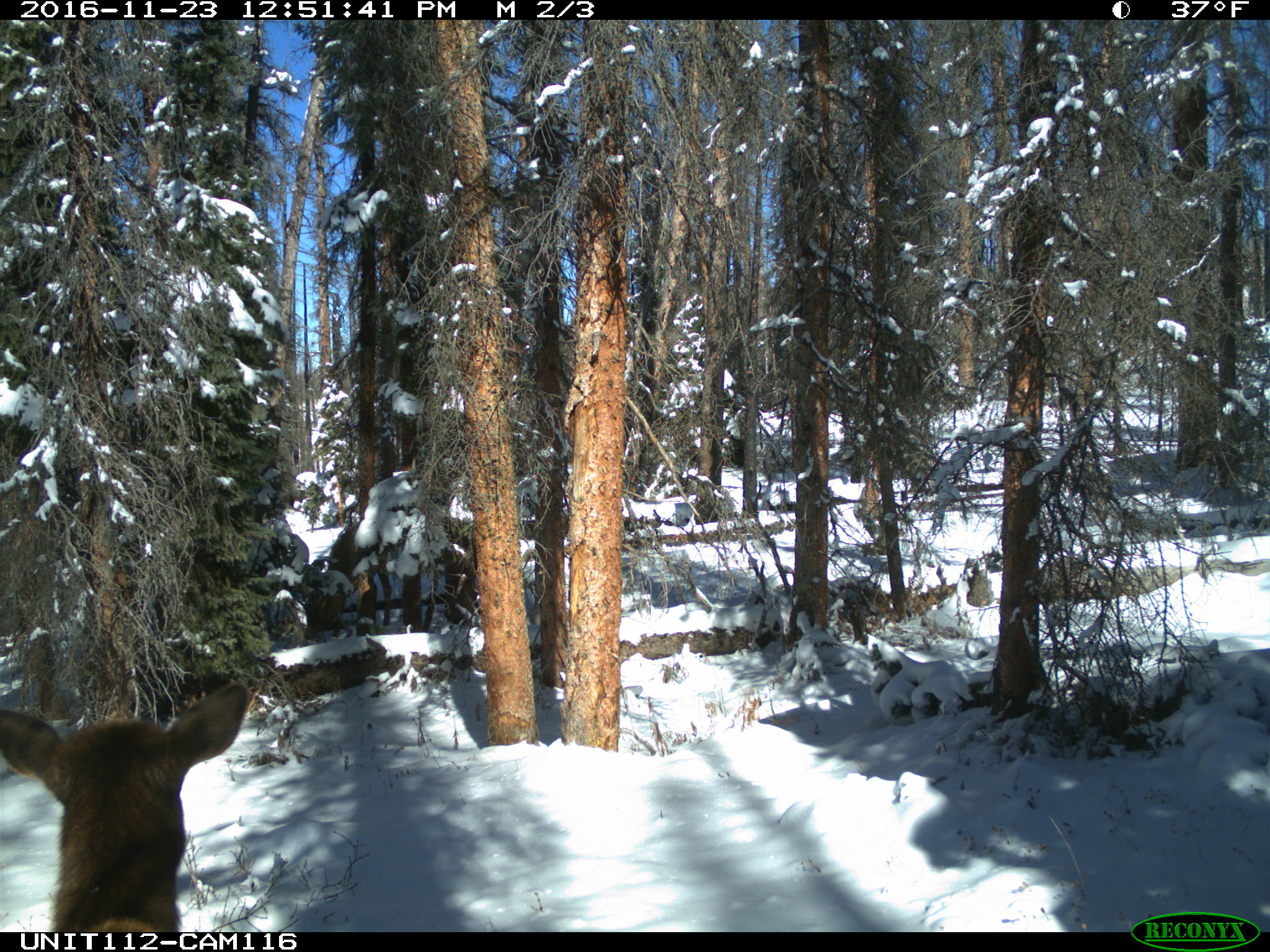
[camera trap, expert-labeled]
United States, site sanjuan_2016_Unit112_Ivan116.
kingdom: Animalia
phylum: Chordata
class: Mammalia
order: Artiodactyla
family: Cervidae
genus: Cervus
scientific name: Cervus elaphus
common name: red deer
Cervus elaphus (red deer).